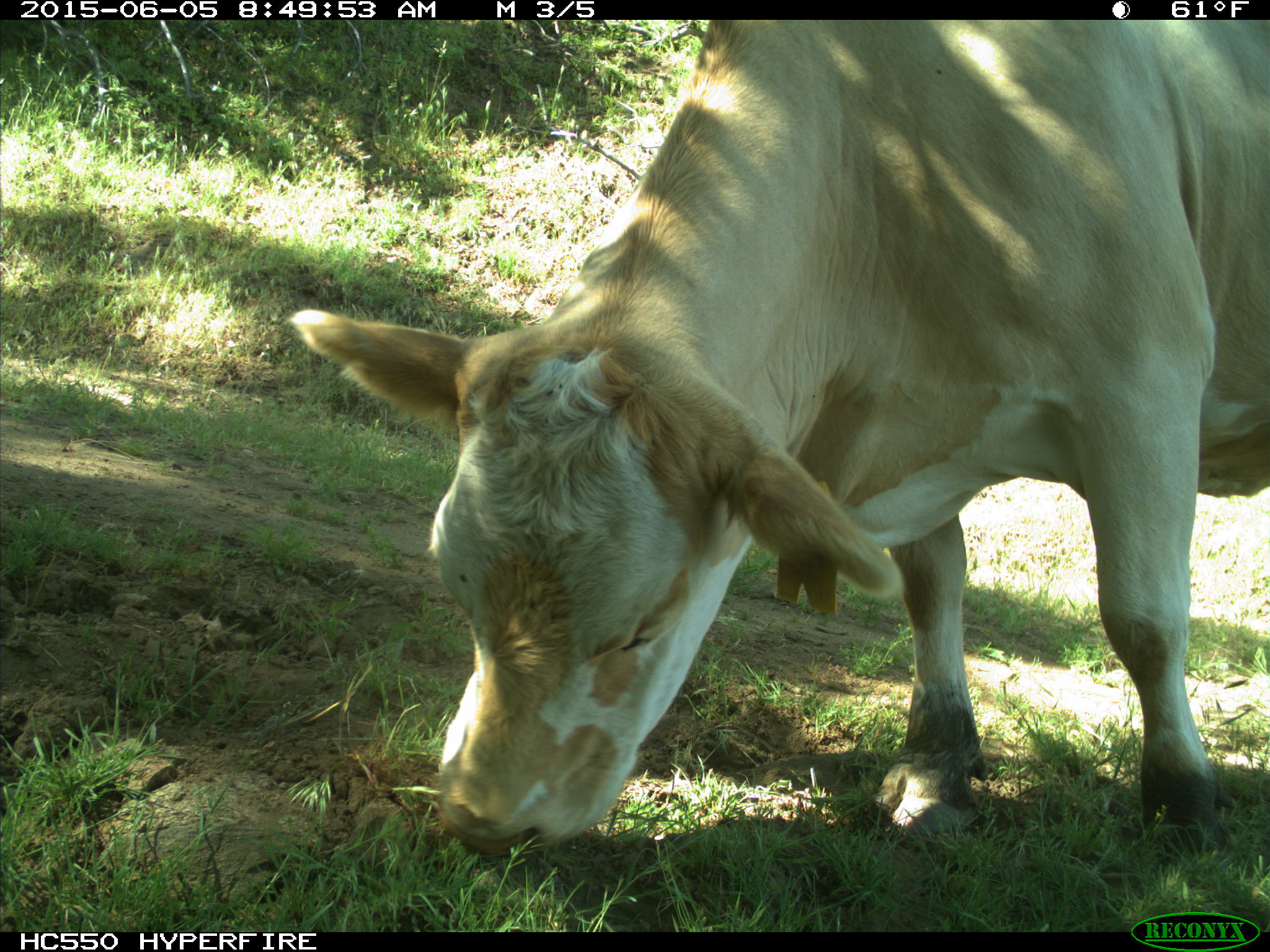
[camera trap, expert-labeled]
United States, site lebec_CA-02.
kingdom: Animalia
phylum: Chordata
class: Mammalia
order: Artiodactyla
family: Bovidae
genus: Bos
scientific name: Bos taurus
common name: domestic cow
Bos taurus (domestic cow).